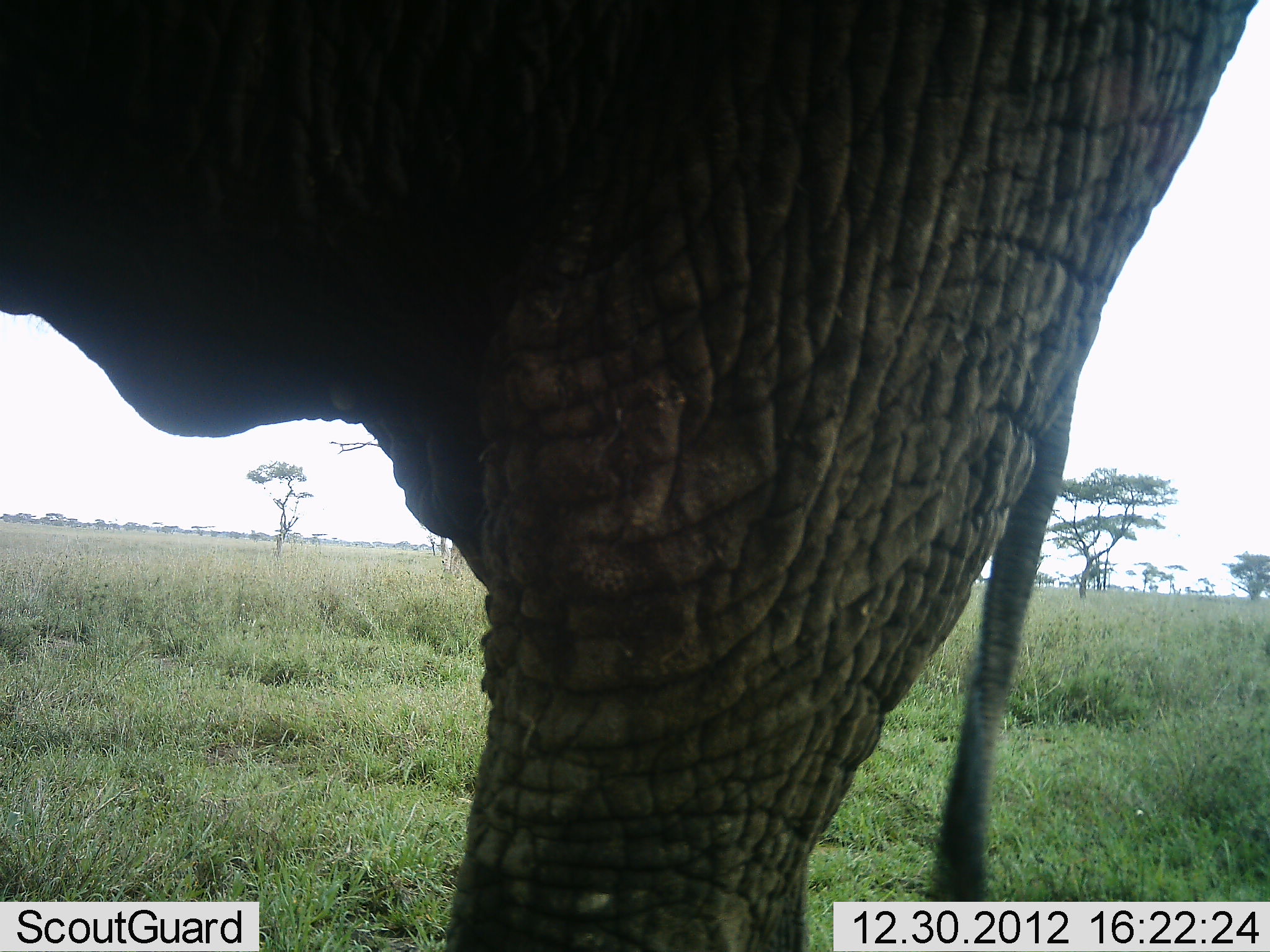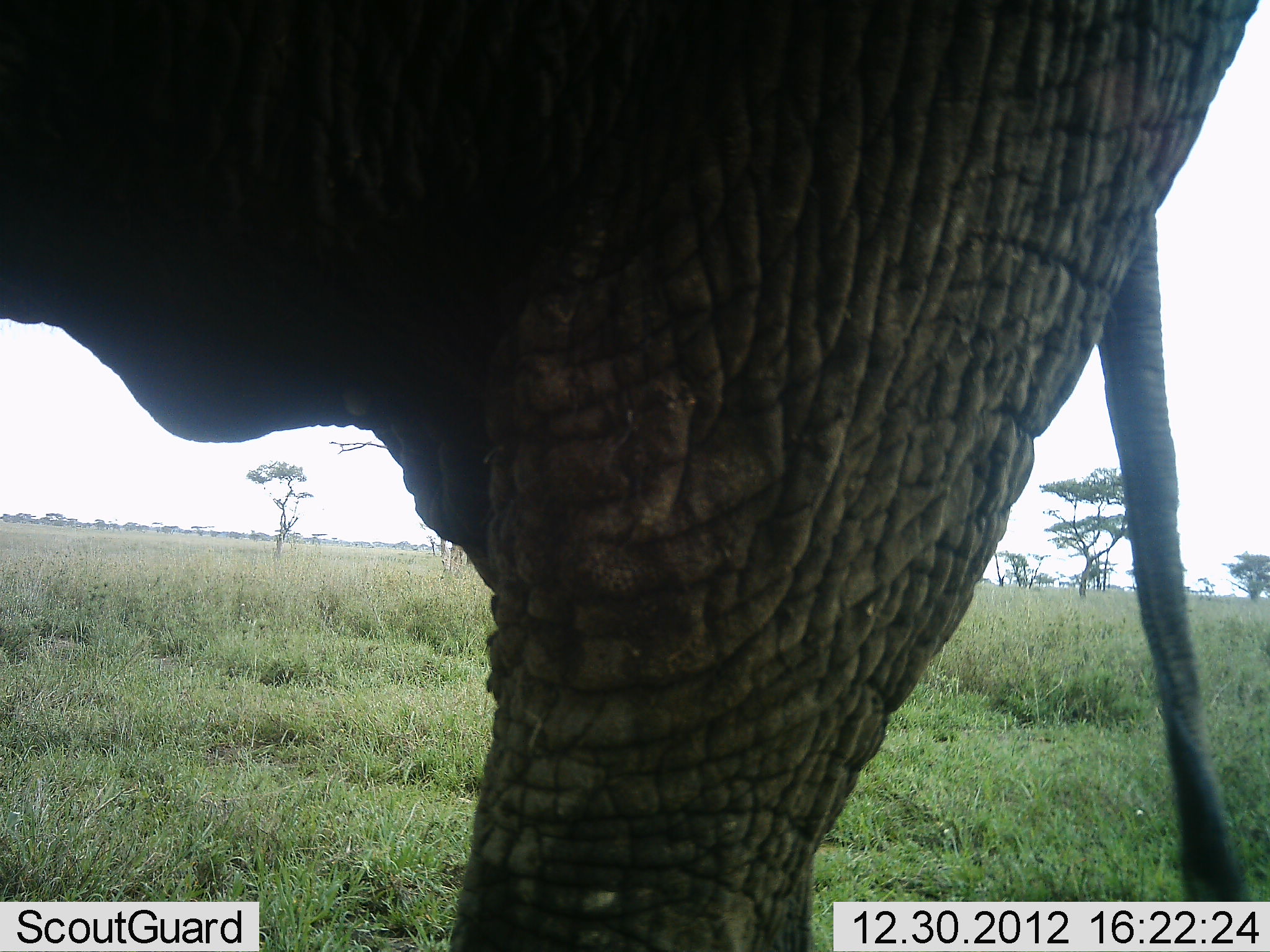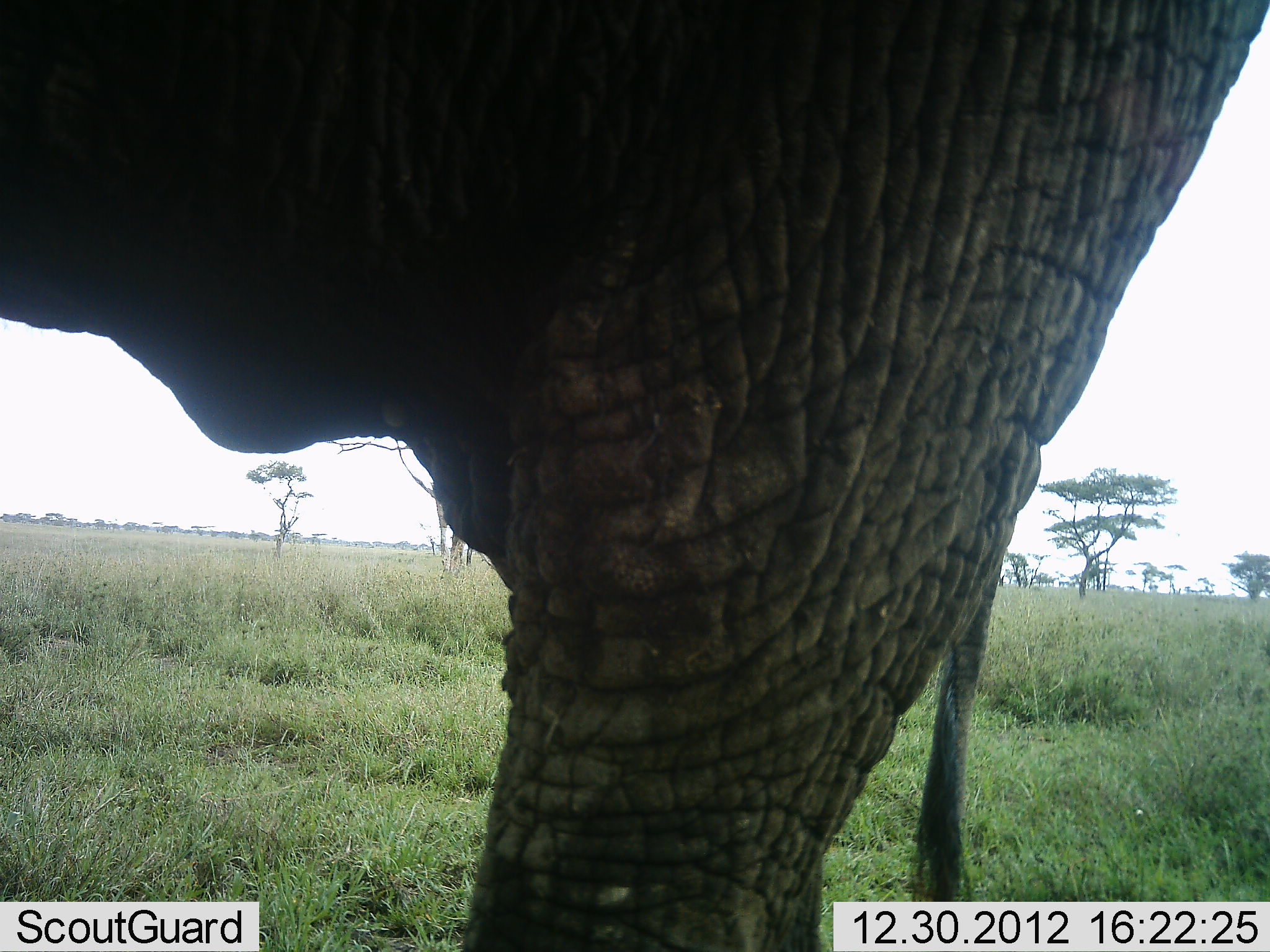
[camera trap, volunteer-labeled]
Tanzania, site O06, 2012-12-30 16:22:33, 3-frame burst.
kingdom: Animalia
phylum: Chordata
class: Mammalia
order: Proboscidea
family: Elephantidae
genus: Loxodonta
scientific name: Loxodonta africana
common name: african bush elephant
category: elephant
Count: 1.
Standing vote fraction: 88%.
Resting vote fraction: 0%.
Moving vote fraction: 12%.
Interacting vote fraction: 6%.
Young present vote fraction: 0%.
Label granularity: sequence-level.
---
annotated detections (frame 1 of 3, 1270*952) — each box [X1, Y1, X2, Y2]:
animal: [1, 1, 1270, 952]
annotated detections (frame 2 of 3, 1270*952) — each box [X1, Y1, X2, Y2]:
animal: [1, 1, 1270, 952]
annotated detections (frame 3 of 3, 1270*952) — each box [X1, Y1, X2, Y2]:
animal: [1, 1, 1270, 952]